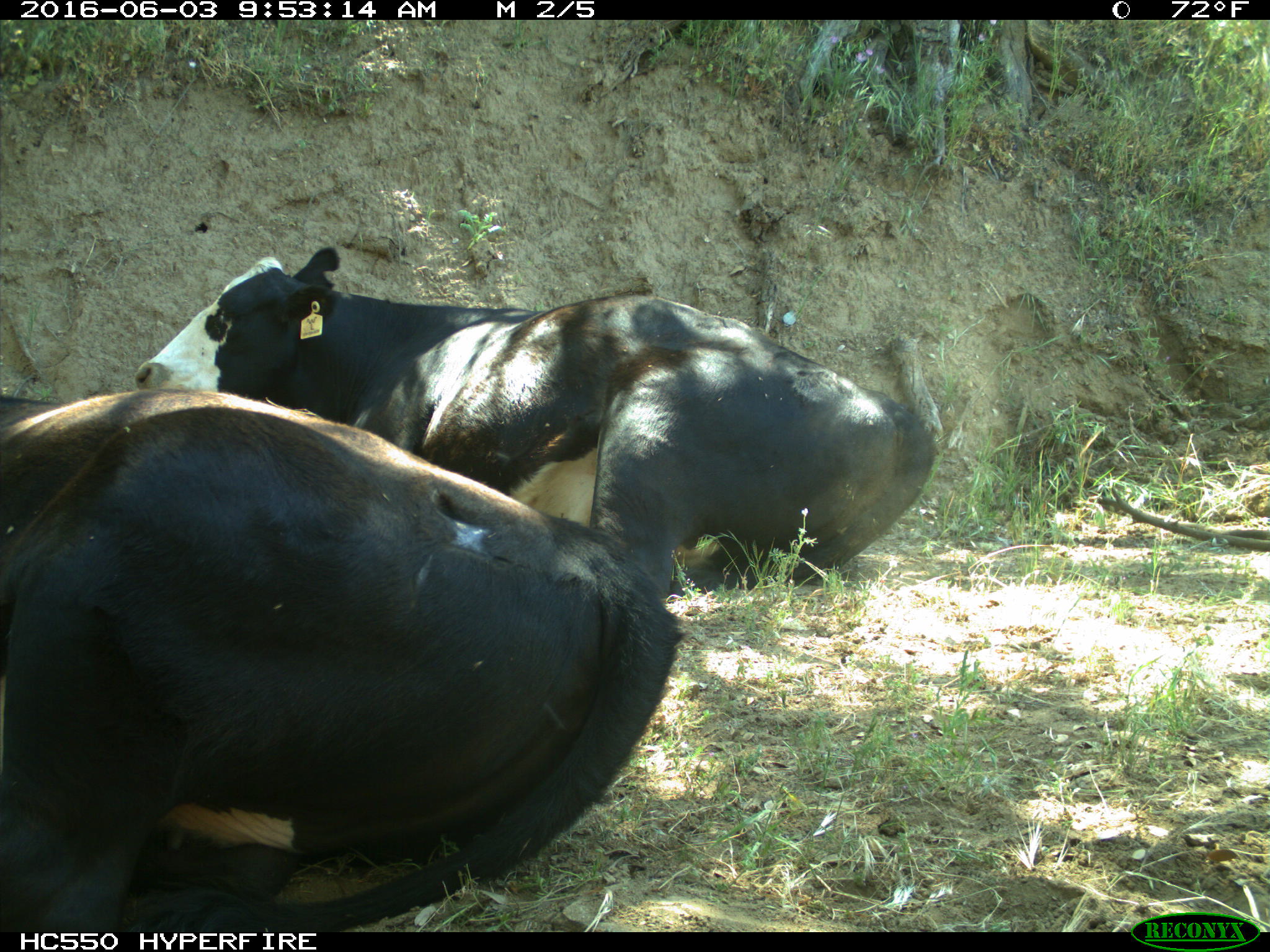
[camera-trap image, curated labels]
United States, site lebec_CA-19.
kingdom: Animalia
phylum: Chordata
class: Mammalia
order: Artiodactyla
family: Bovidae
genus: Bos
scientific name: Bos taurus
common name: domestic cow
Bos taurus (domestic cow).